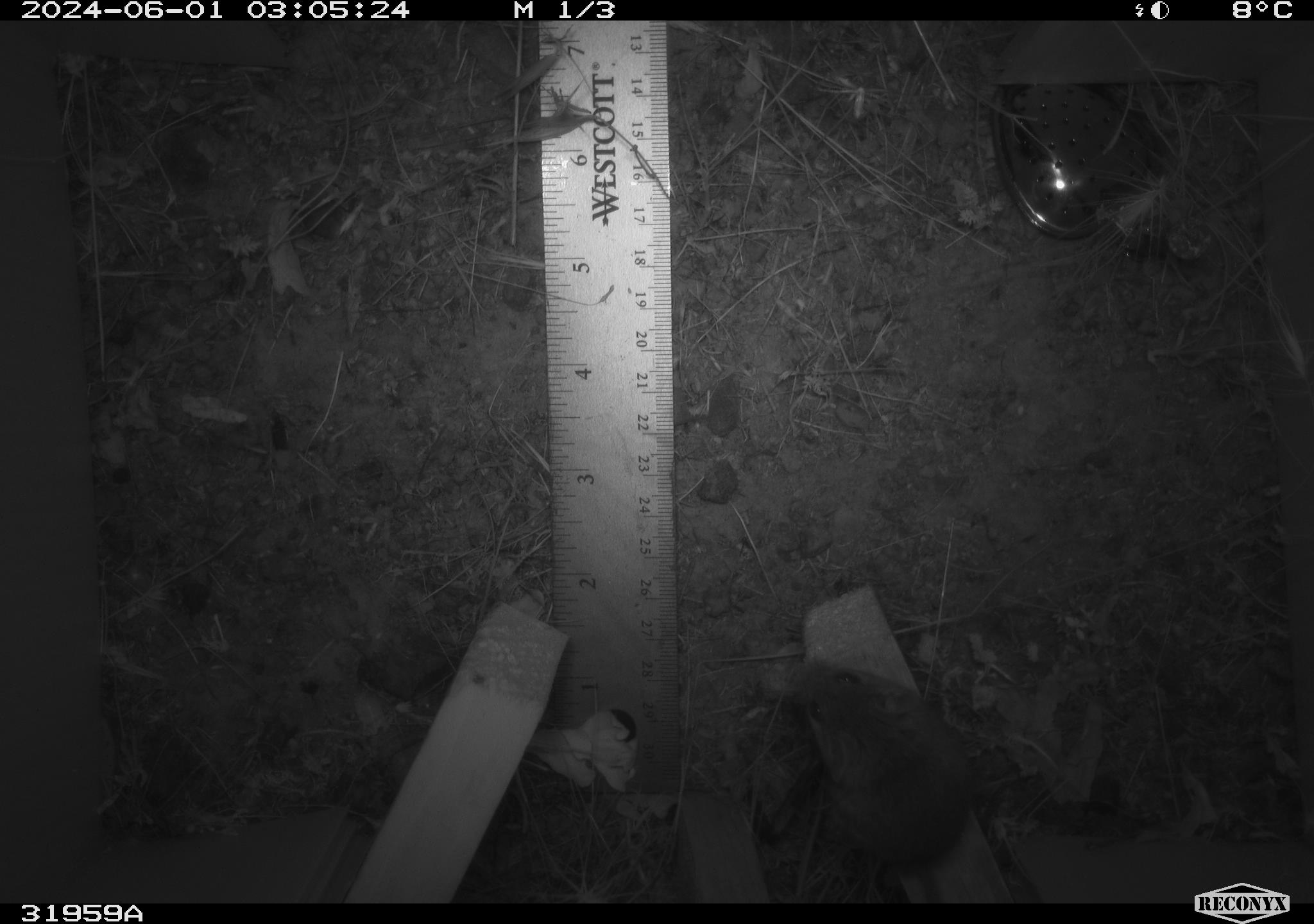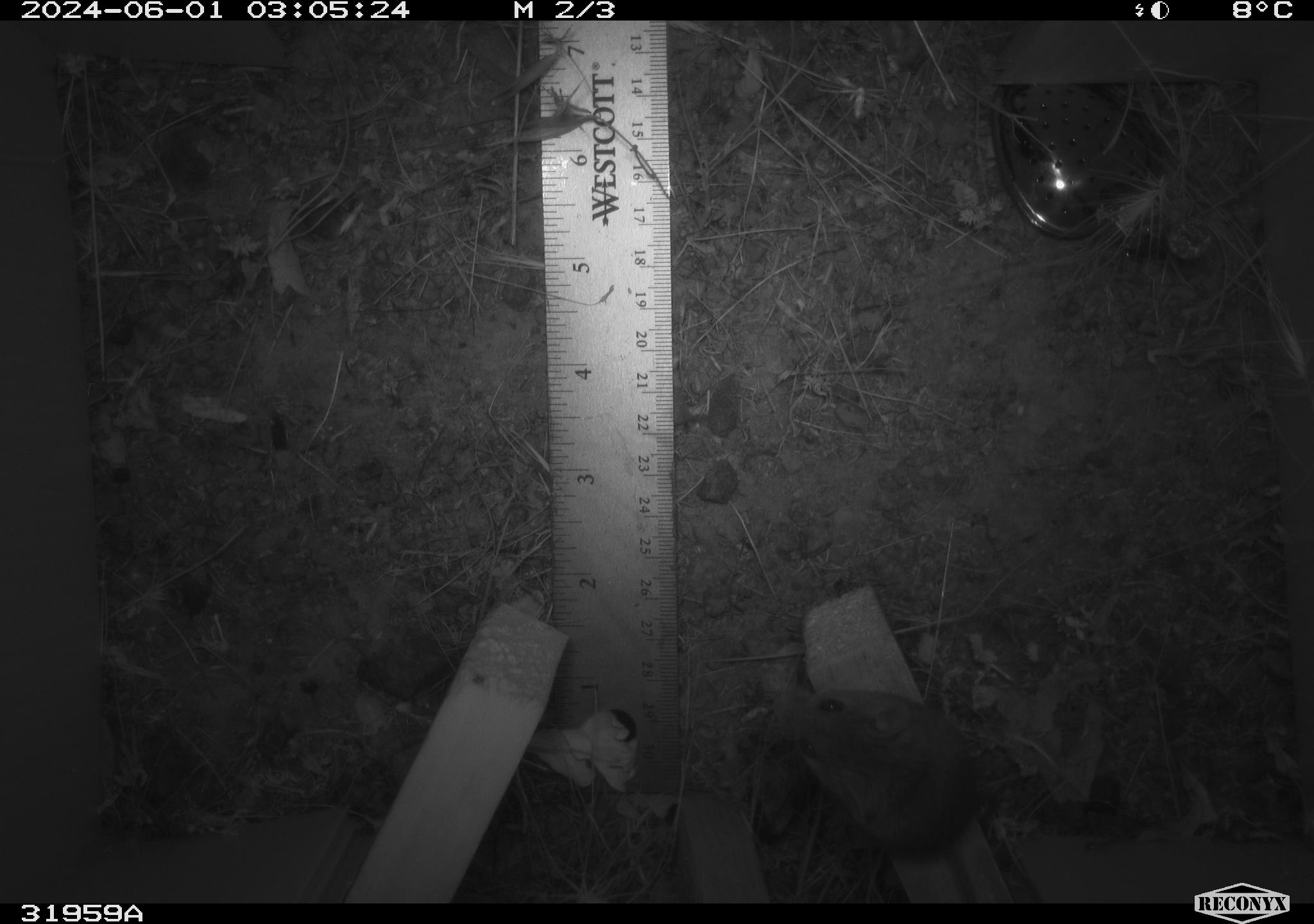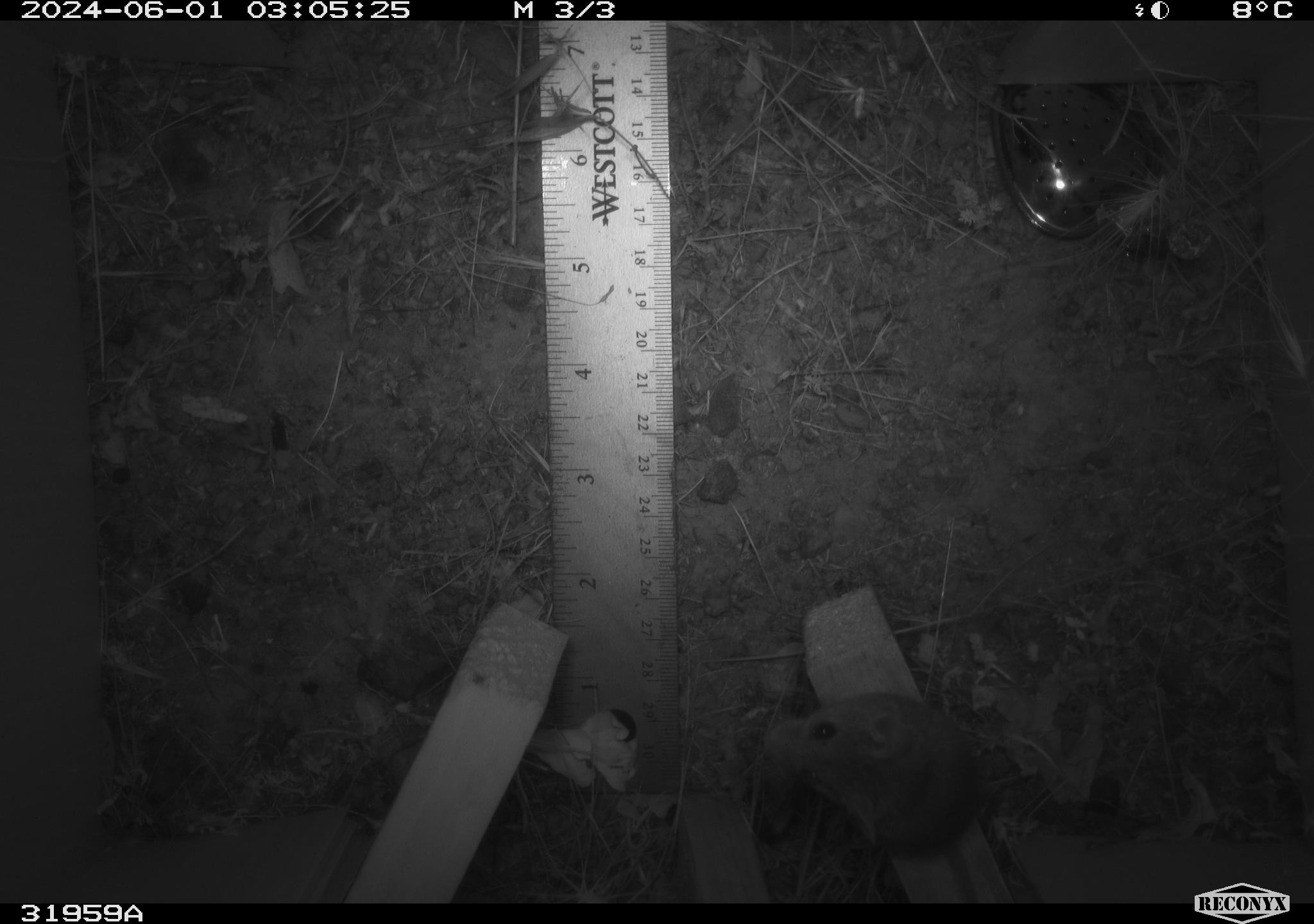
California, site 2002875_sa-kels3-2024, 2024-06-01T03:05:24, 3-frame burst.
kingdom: Animalia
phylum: Chordata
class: Mammalia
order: Rodentia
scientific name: Rodentia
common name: rodent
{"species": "rodent (Rodentia)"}